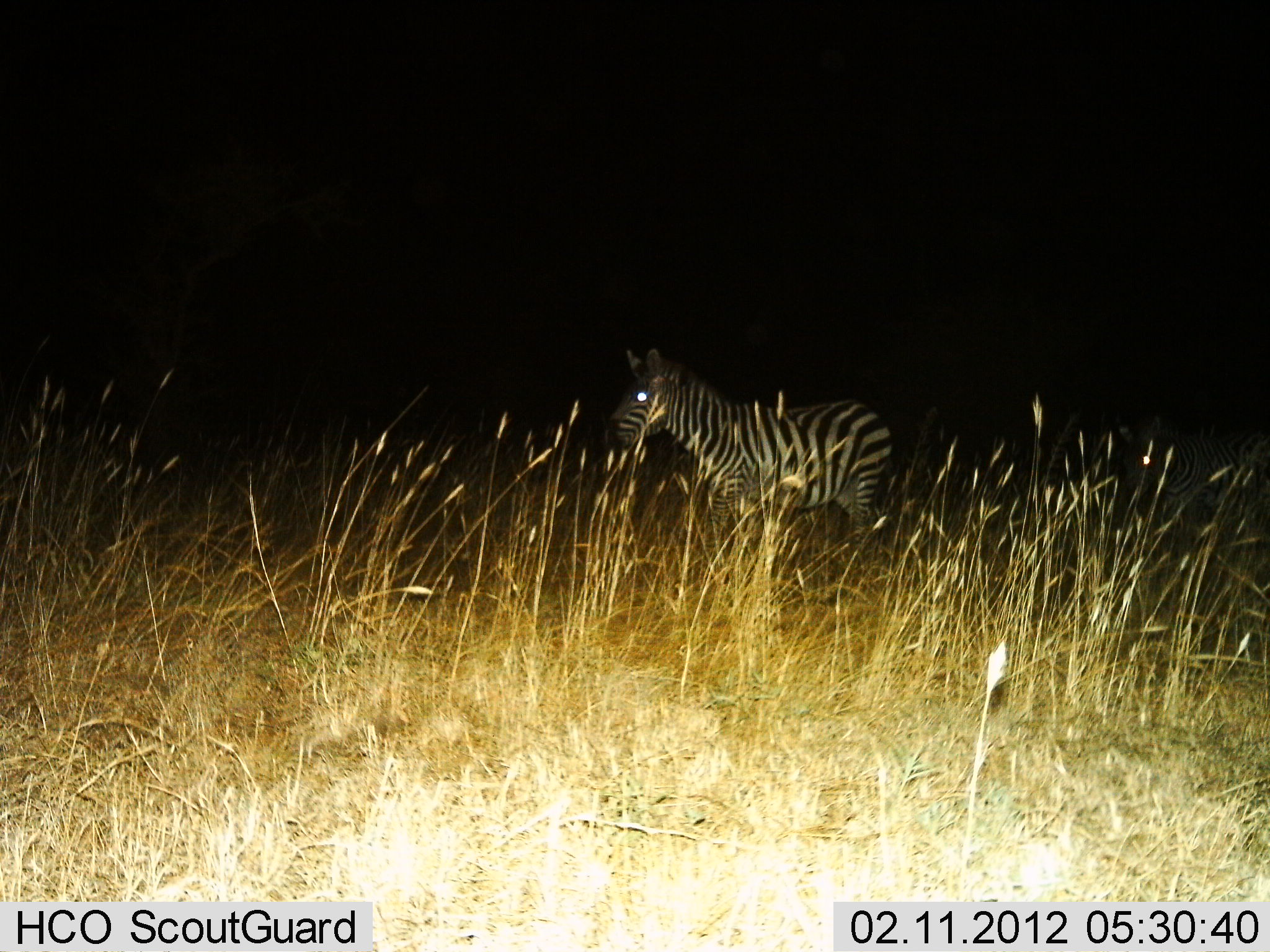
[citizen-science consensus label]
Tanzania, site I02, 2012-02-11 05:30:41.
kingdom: Animalia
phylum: Chordata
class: Mammalia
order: Perissodactyla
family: Equidae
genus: Equus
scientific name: Equus quagga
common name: plains zebra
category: zebra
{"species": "zebra (plains zebra) (Equus quagga)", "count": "1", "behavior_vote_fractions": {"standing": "87%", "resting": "4%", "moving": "9%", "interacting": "0%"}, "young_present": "0%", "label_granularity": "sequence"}